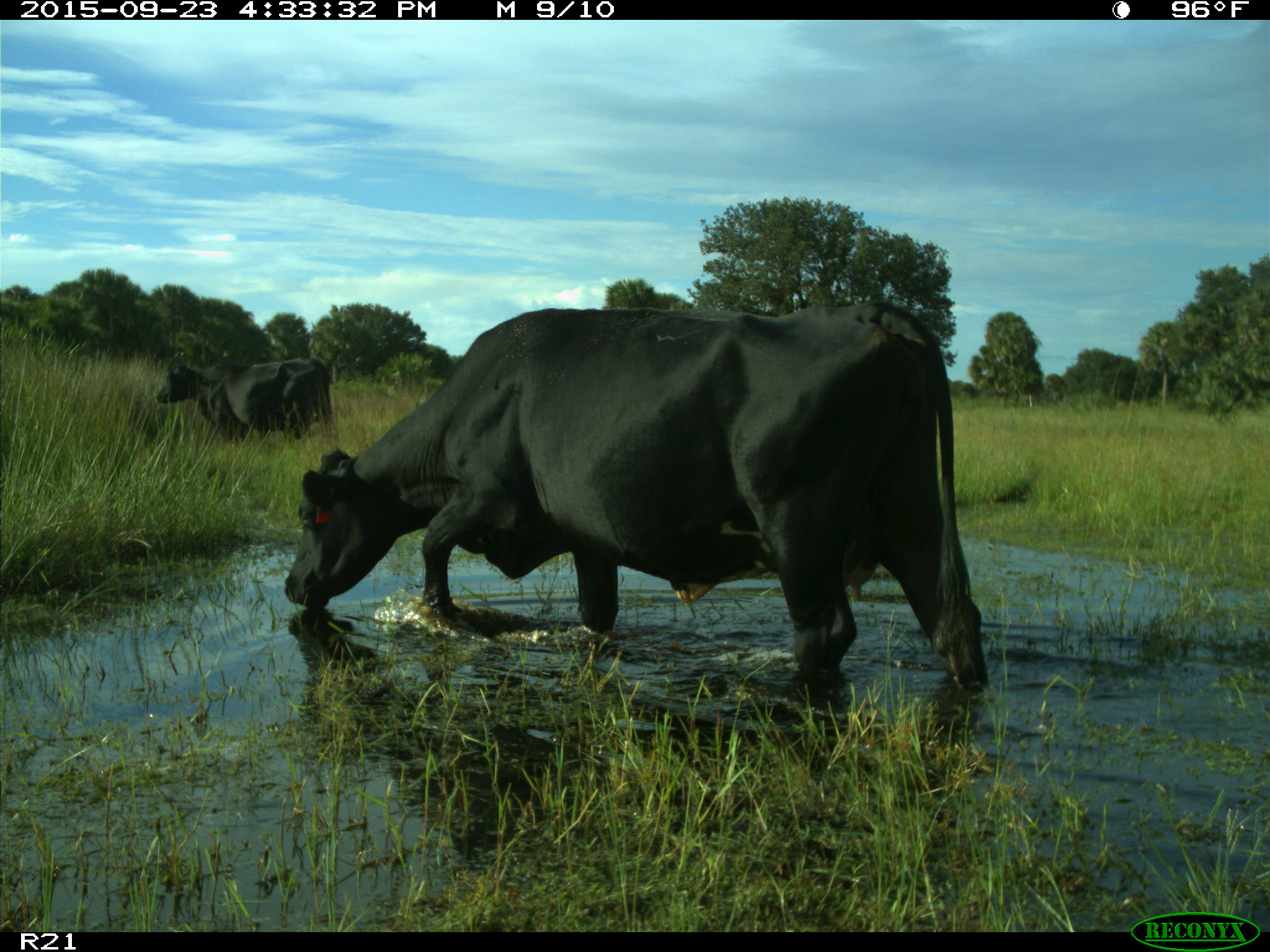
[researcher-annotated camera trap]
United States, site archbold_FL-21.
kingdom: Animalia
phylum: Chordata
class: Mammalia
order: Artiodactyla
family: Bovidae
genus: Bos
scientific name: Bos taurus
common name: domestic cow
Bos taurus (domestic cow).